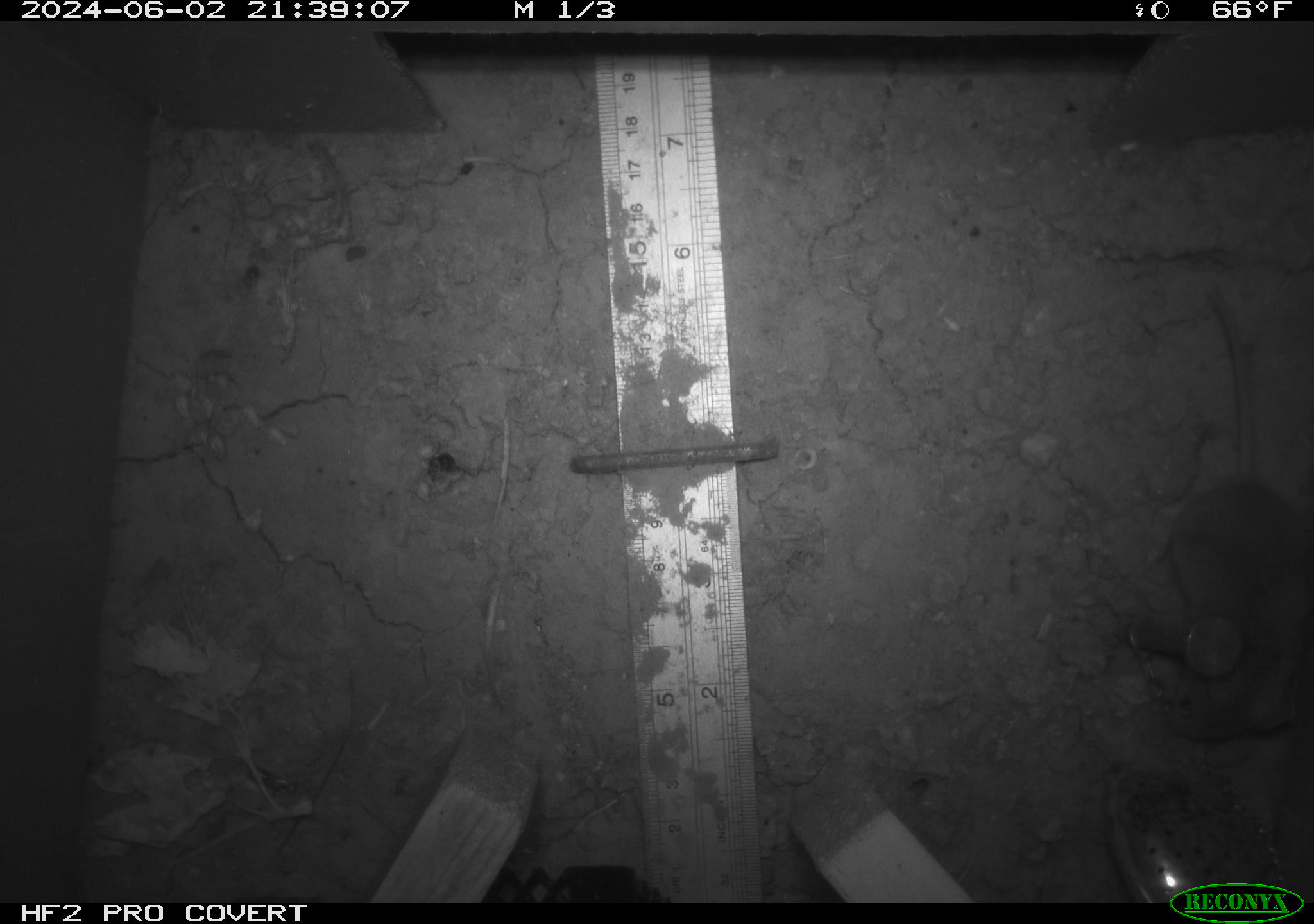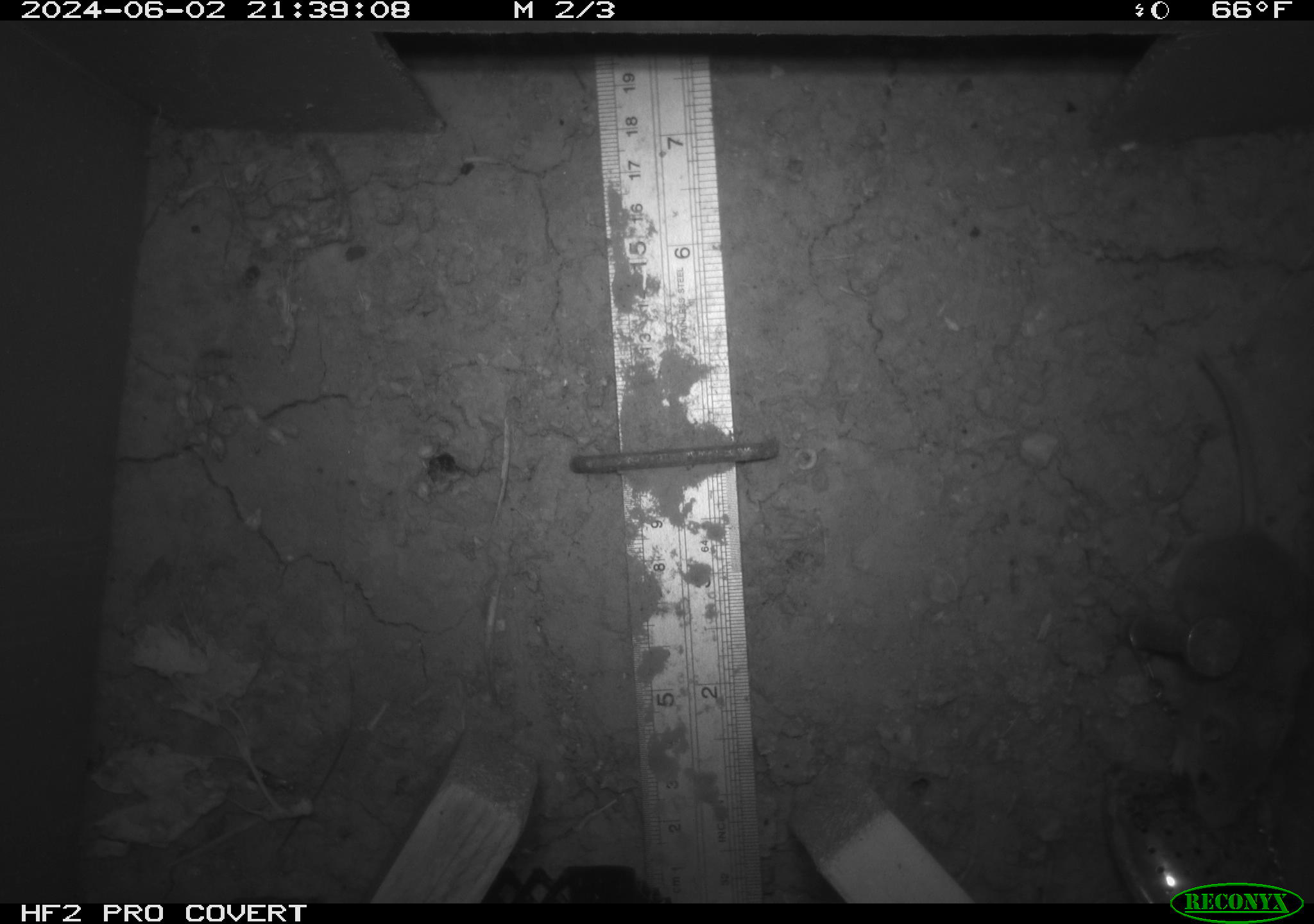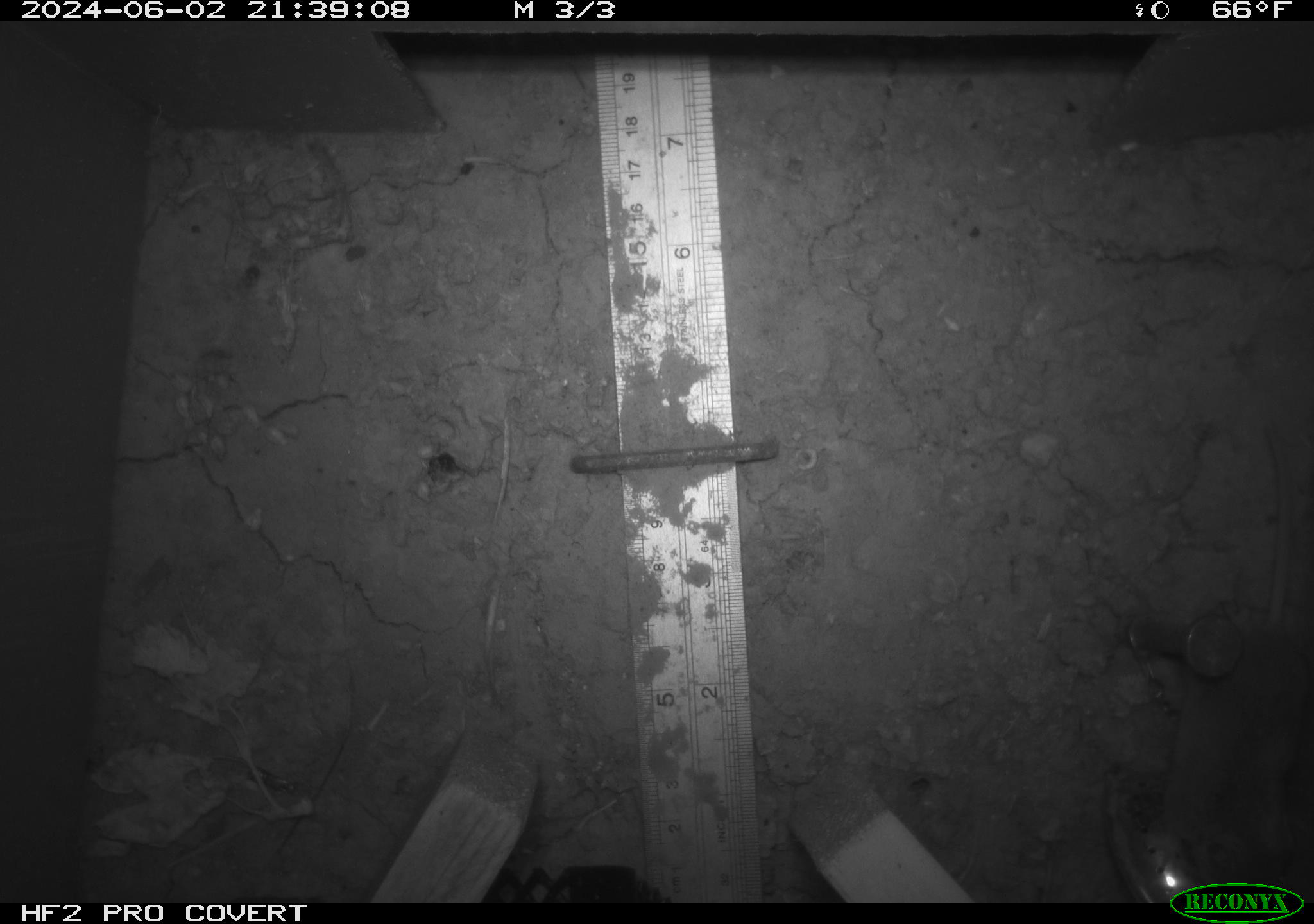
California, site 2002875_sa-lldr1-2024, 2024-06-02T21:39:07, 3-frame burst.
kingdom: Animalia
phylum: Chordata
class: Mammalia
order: Rodentia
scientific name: Rodentia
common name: mouse species